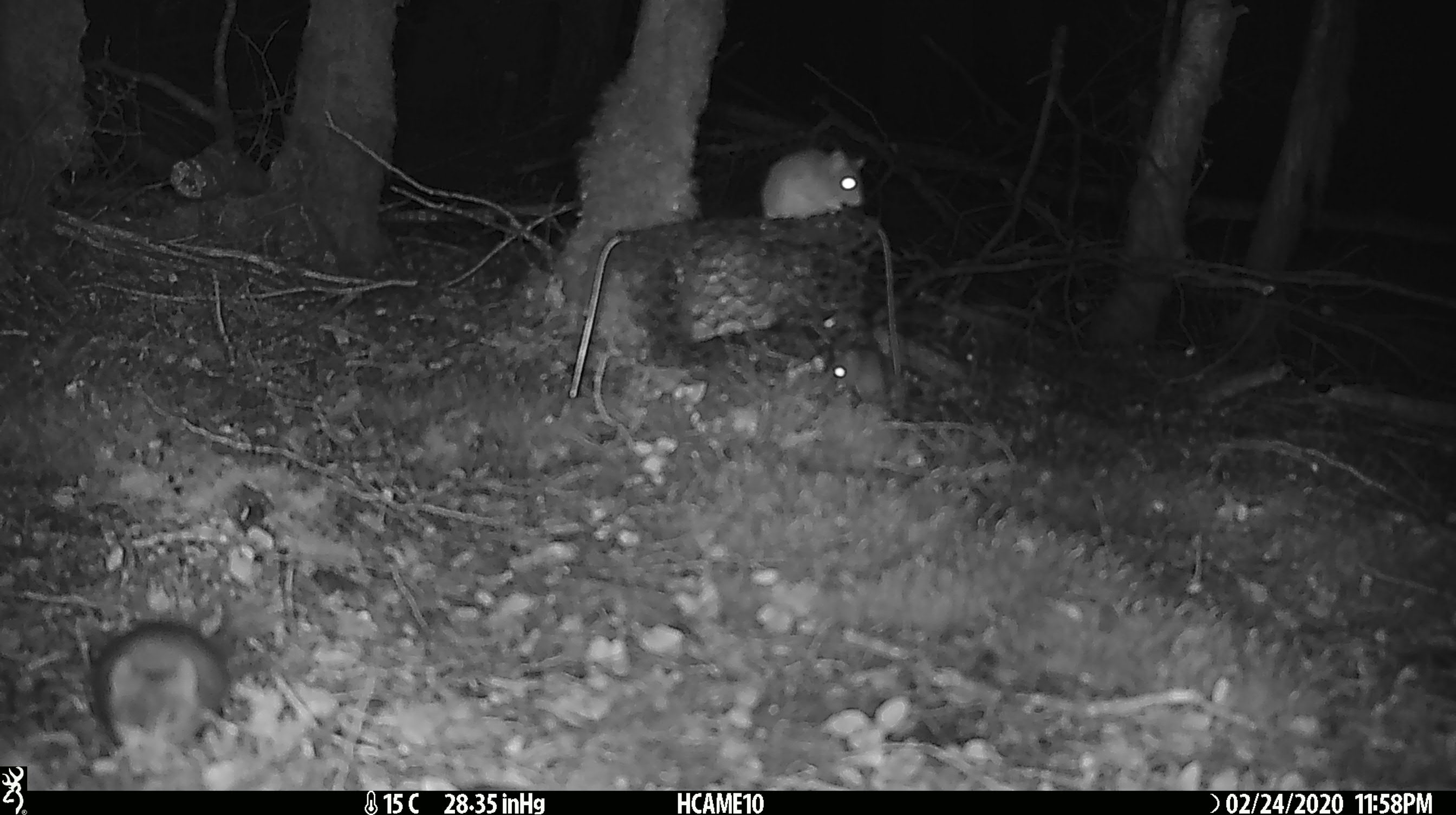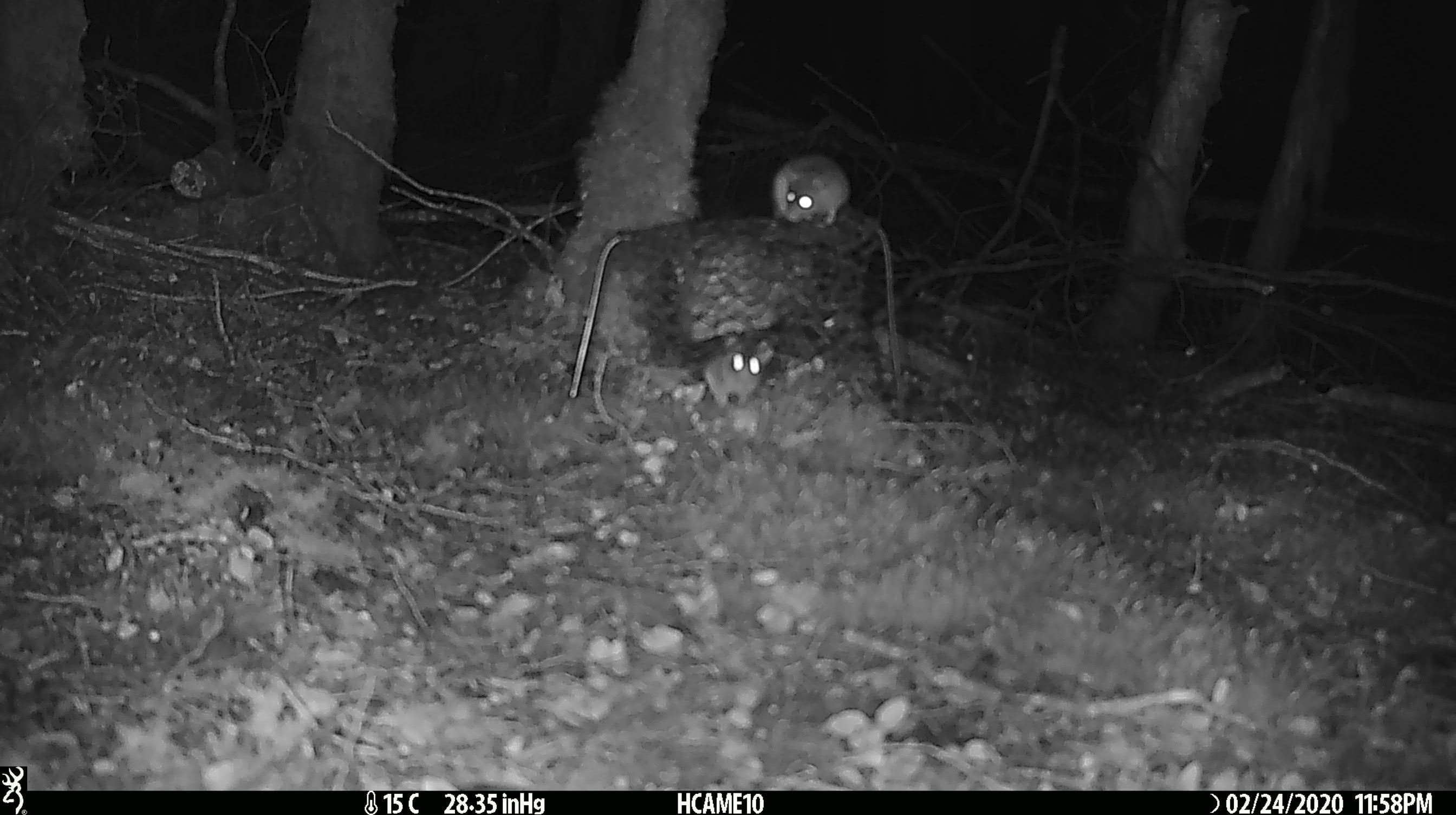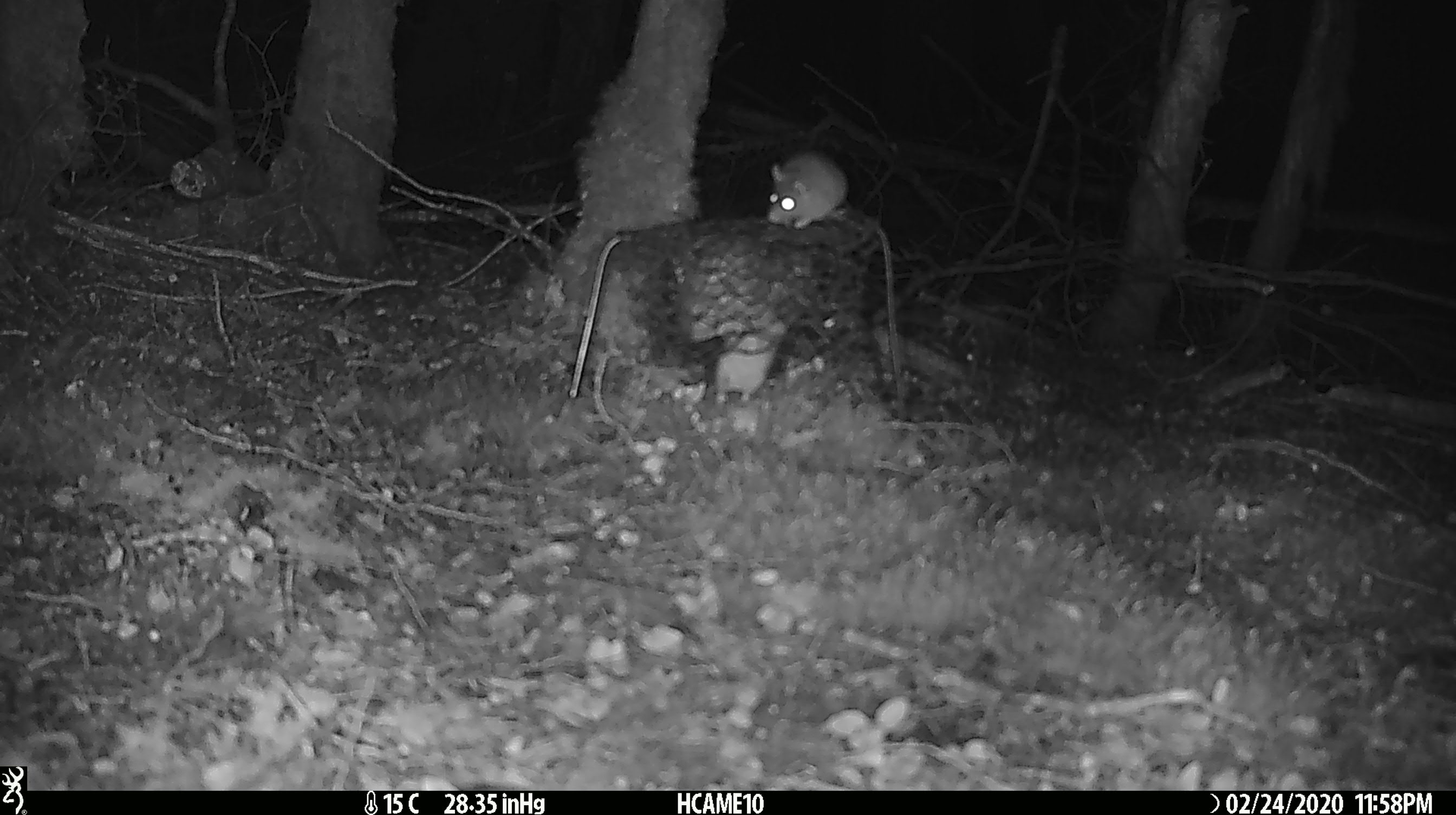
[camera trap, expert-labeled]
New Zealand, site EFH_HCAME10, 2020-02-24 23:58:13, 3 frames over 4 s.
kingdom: Animalia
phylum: Chordata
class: Mammalia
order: Rodentia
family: Muridae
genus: Mus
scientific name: Mus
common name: mouse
Mouse (Mus).